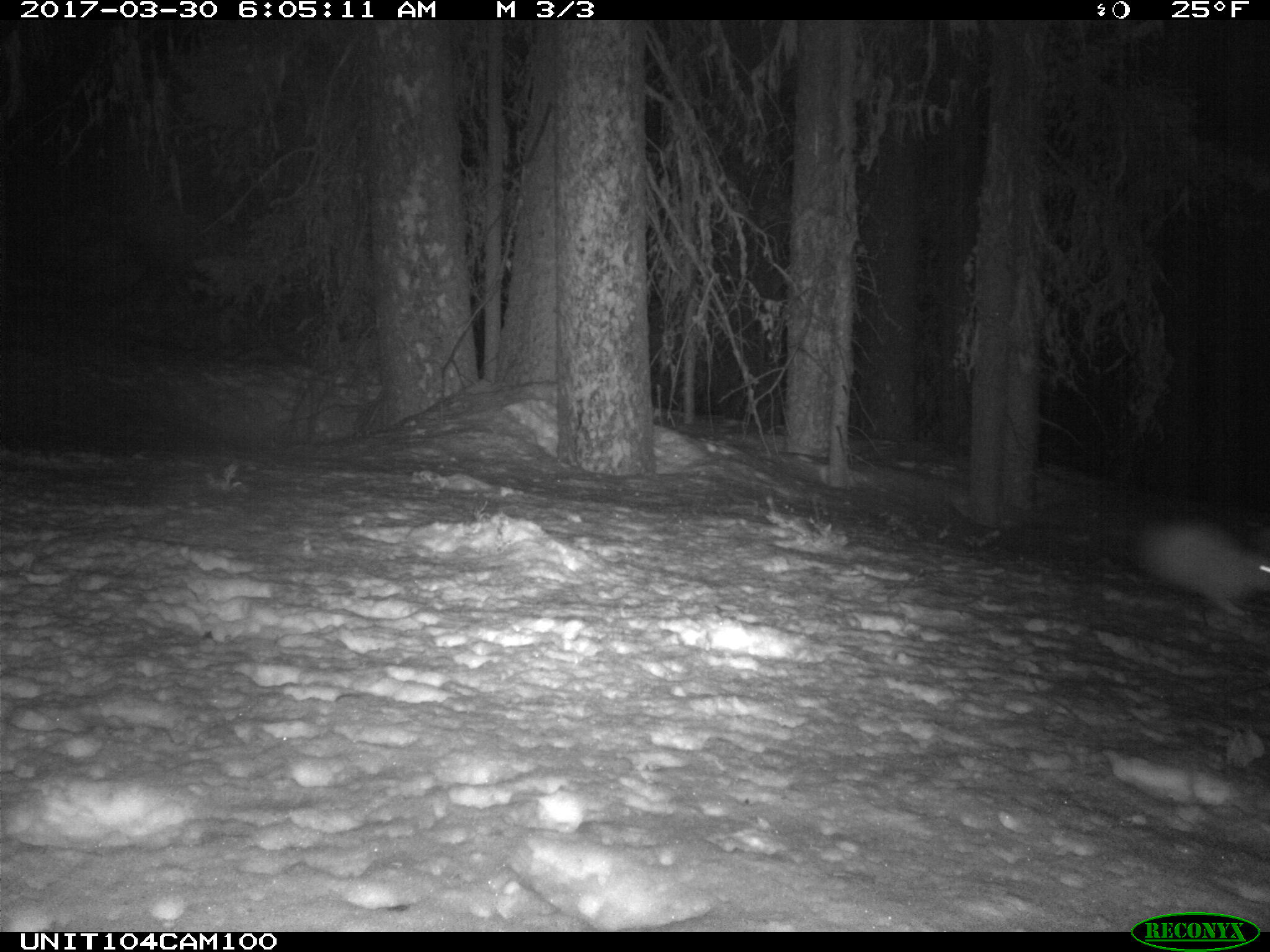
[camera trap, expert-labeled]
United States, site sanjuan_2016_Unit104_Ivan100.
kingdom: Animalia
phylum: Chordata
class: Mammalia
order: Lagomorpha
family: Leporidae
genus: Lepus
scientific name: Lepus americanus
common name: snowshoe hare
Lepus americanus (snowshoe hare).